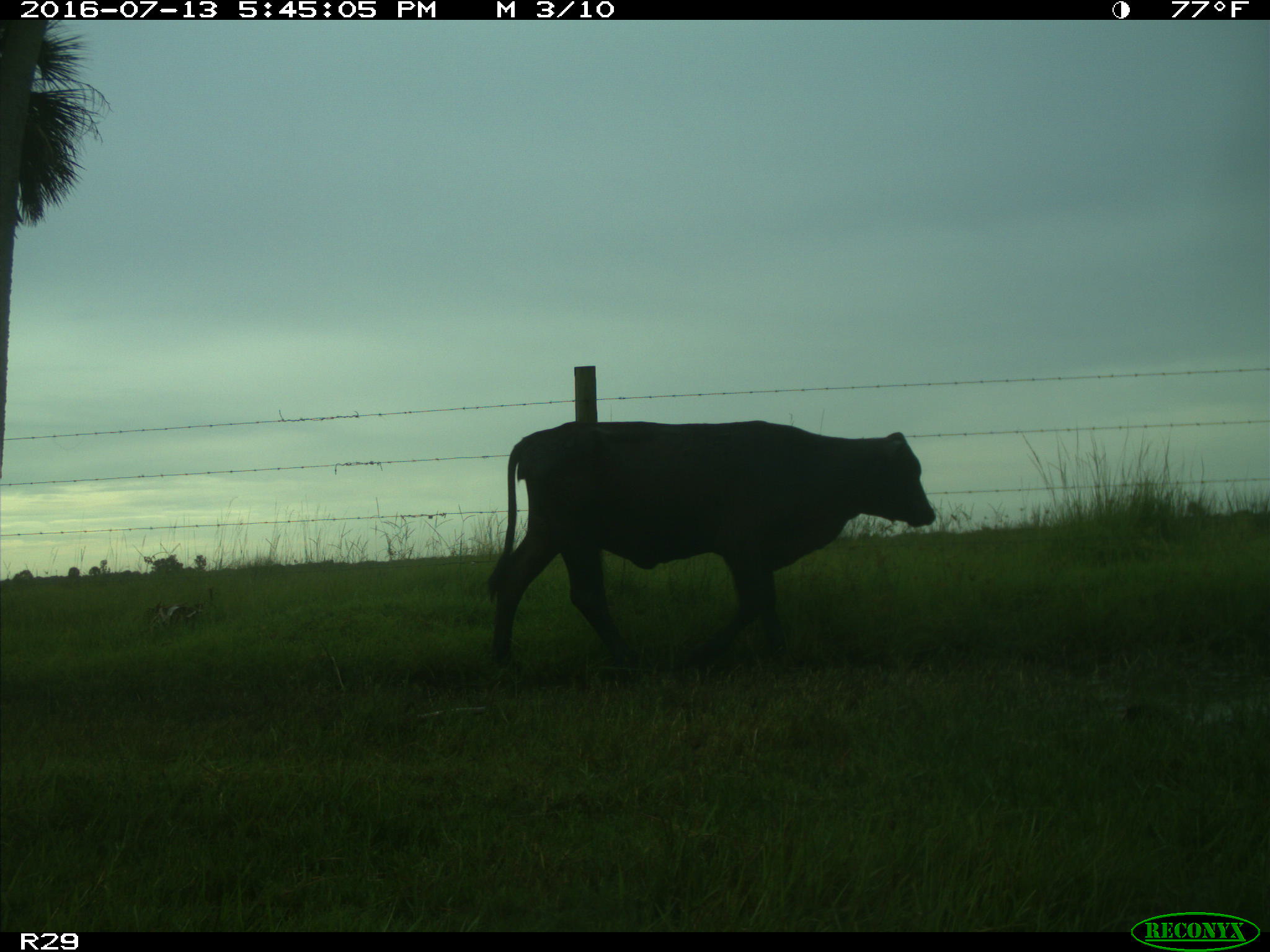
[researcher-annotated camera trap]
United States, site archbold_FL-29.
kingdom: Animalia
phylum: Chordata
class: Mammalia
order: Artiodactyla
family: Bovidae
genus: Bos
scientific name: Bos taurus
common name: domestic cow